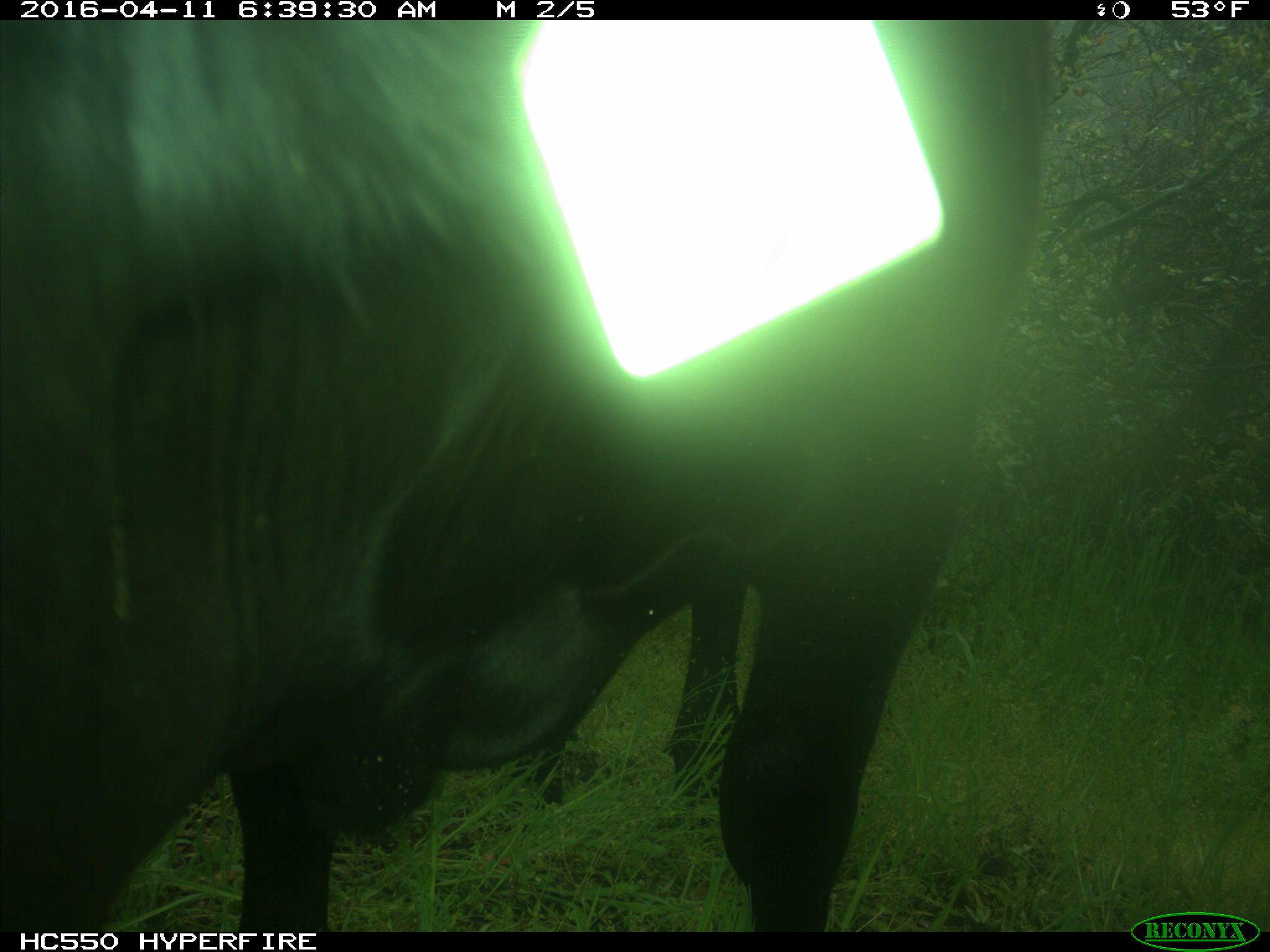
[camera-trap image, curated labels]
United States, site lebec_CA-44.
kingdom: Animalia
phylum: Chordata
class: Mammalia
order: Artiodactyla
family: Bovidae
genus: Bos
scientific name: Bos taurus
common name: domestic cow